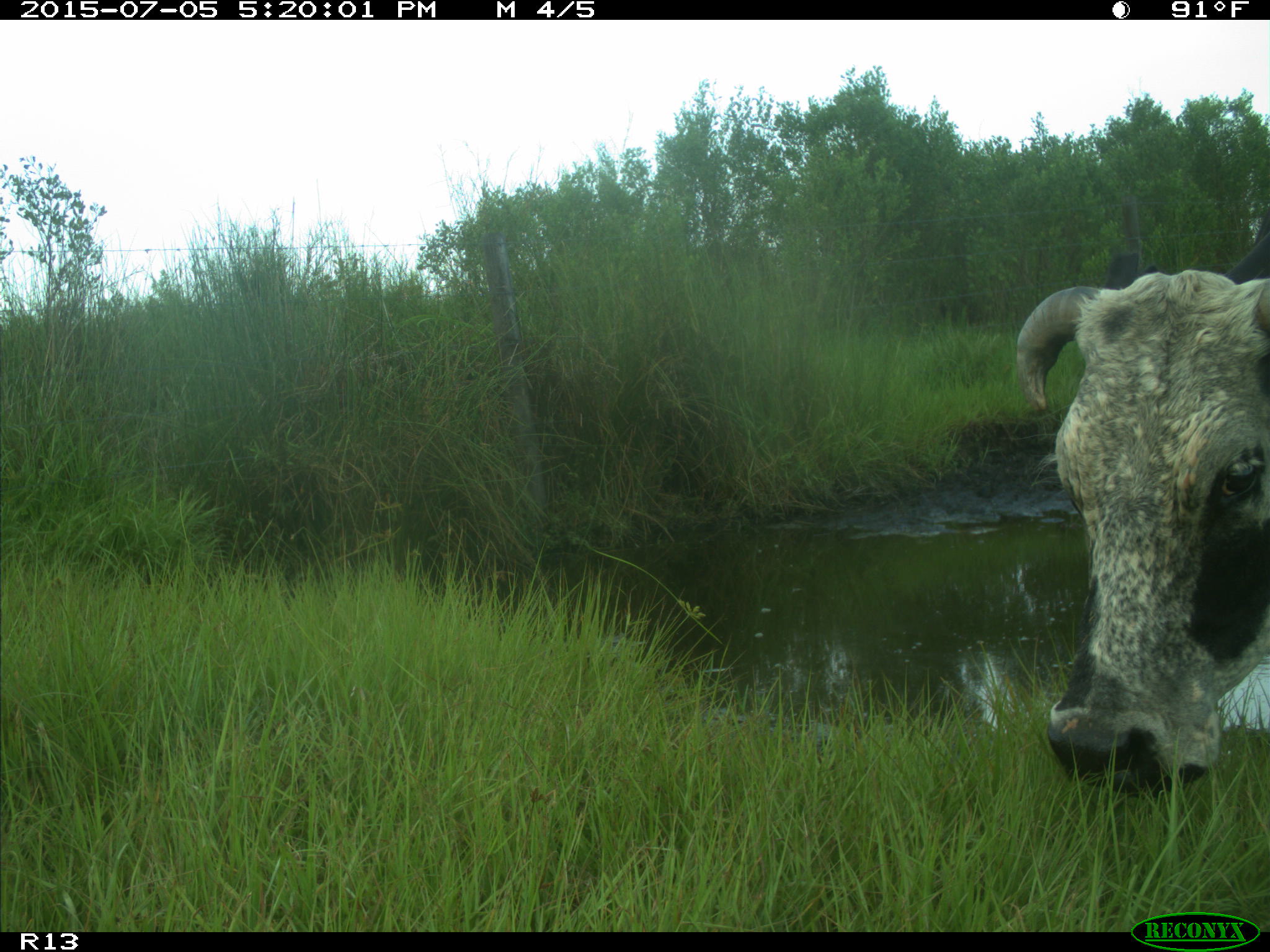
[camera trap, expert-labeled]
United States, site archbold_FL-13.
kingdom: Animalia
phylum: Chordata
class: Mammalia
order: Artiodactyla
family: Bovidae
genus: Bos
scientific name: Bos taurus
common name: domestic cow